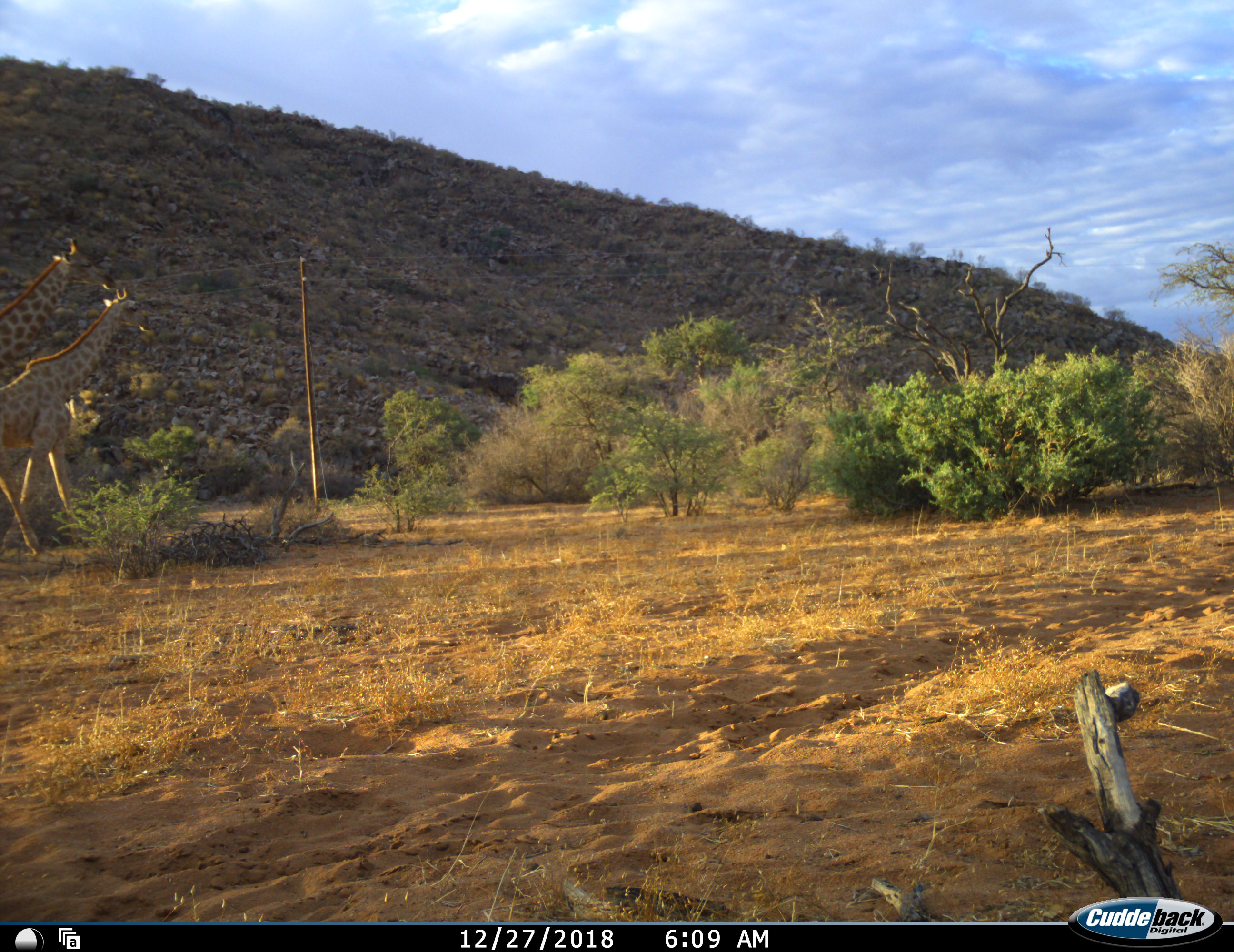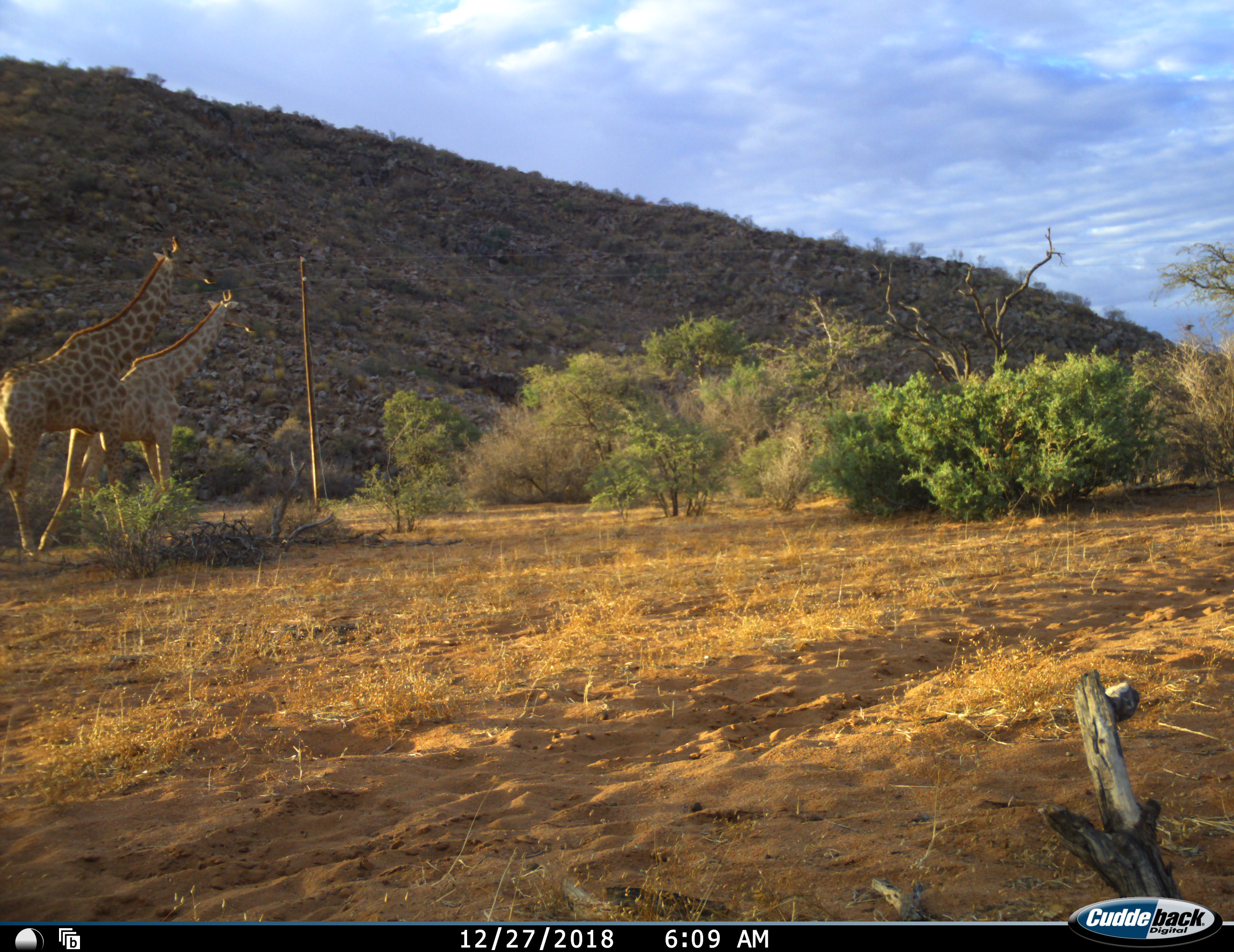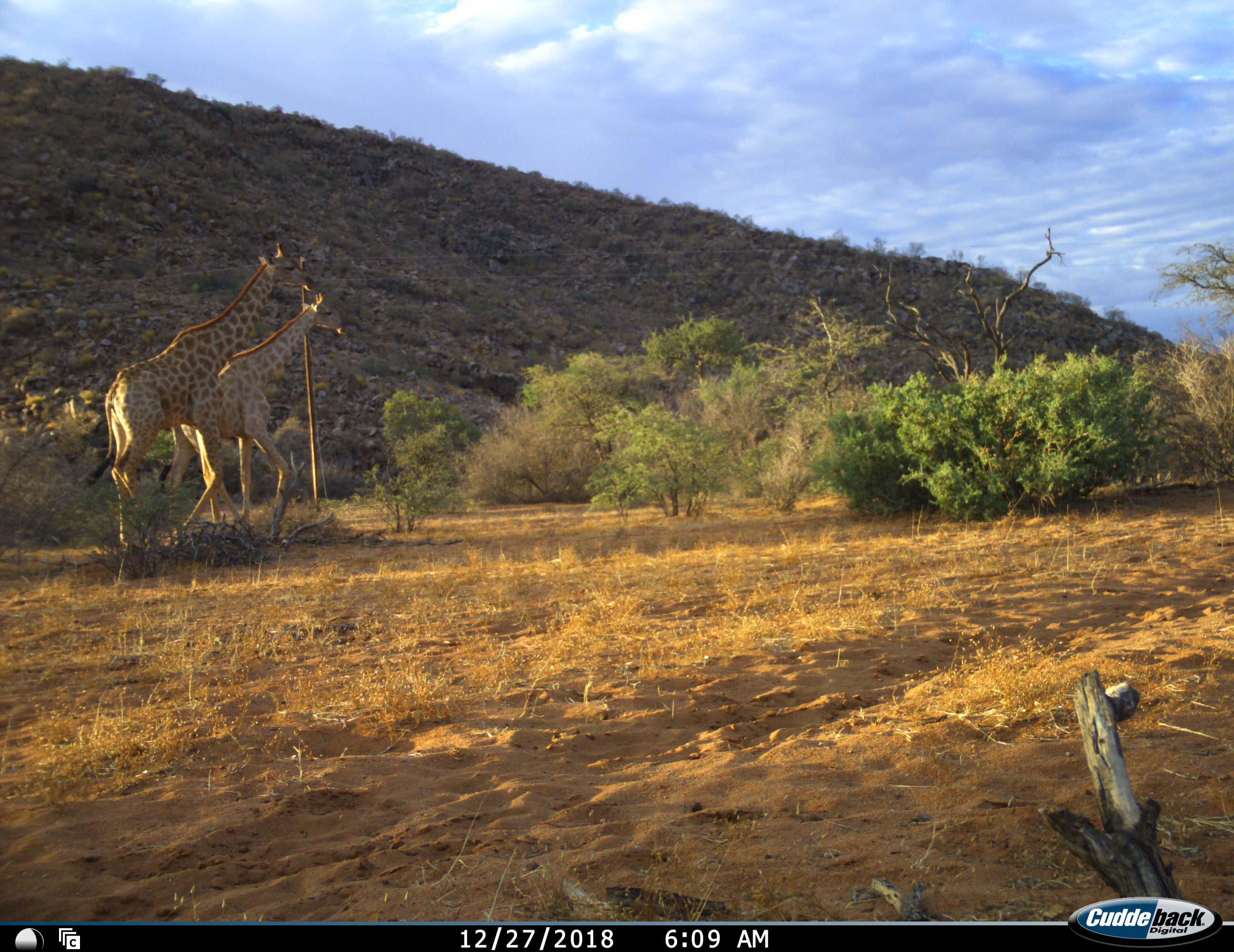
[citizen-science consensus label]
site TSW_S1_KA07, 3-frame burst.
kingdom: Animalia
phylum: Chordata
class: Mammalia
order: Artiodactyla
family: Giraffidae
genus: Giraffa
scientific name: Giraffa camelopardalis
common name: giraffe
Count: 2.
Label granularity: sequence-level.